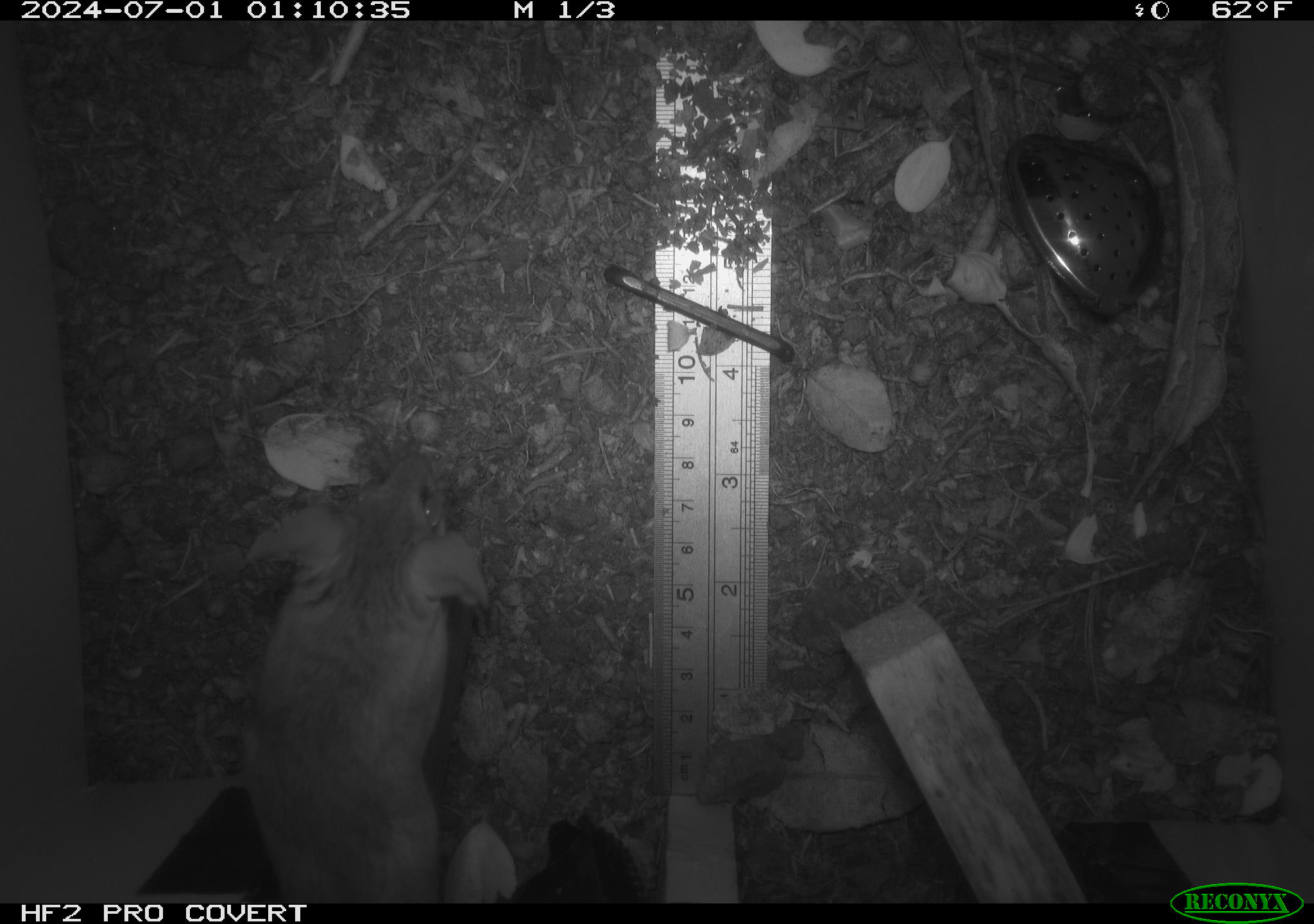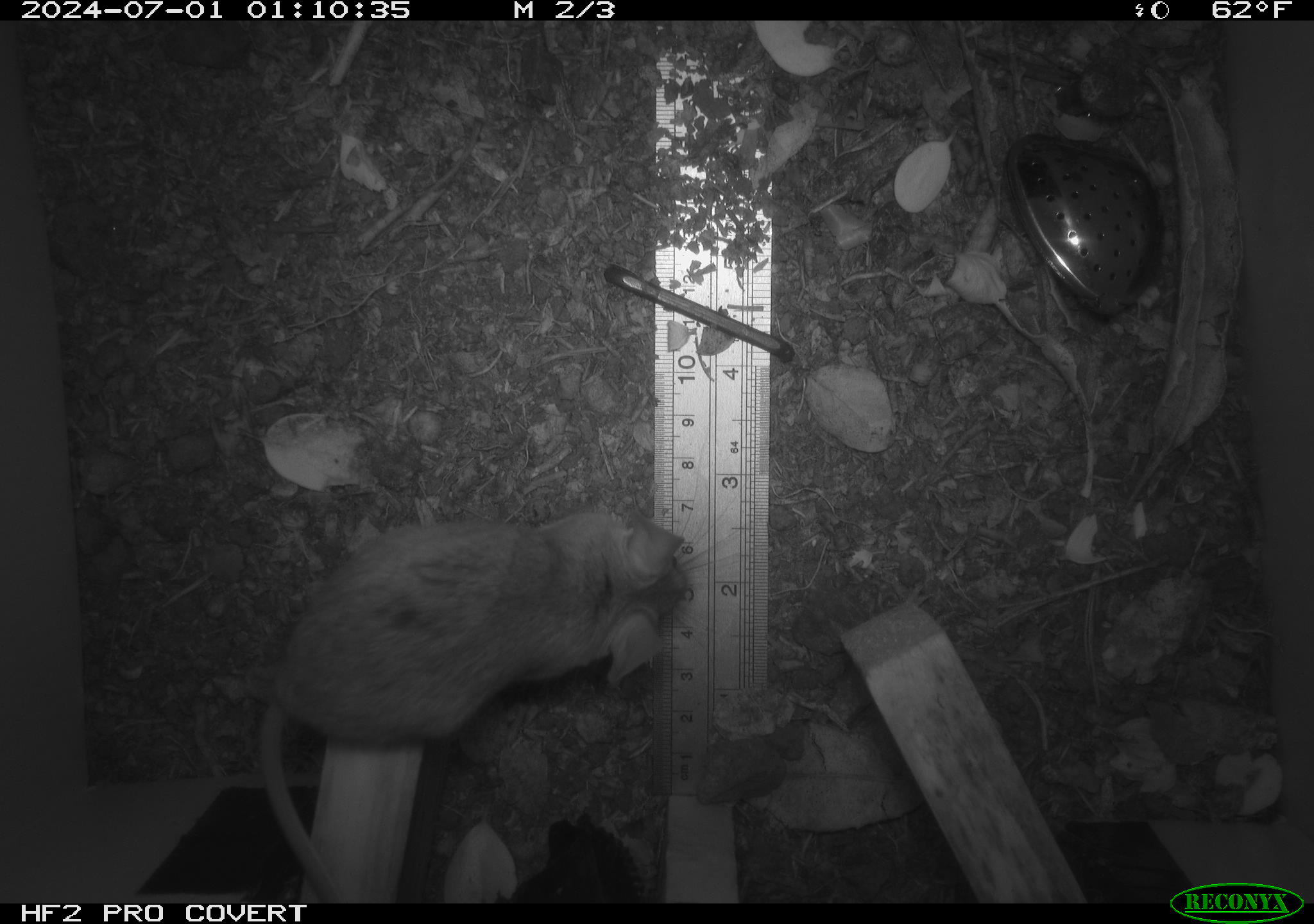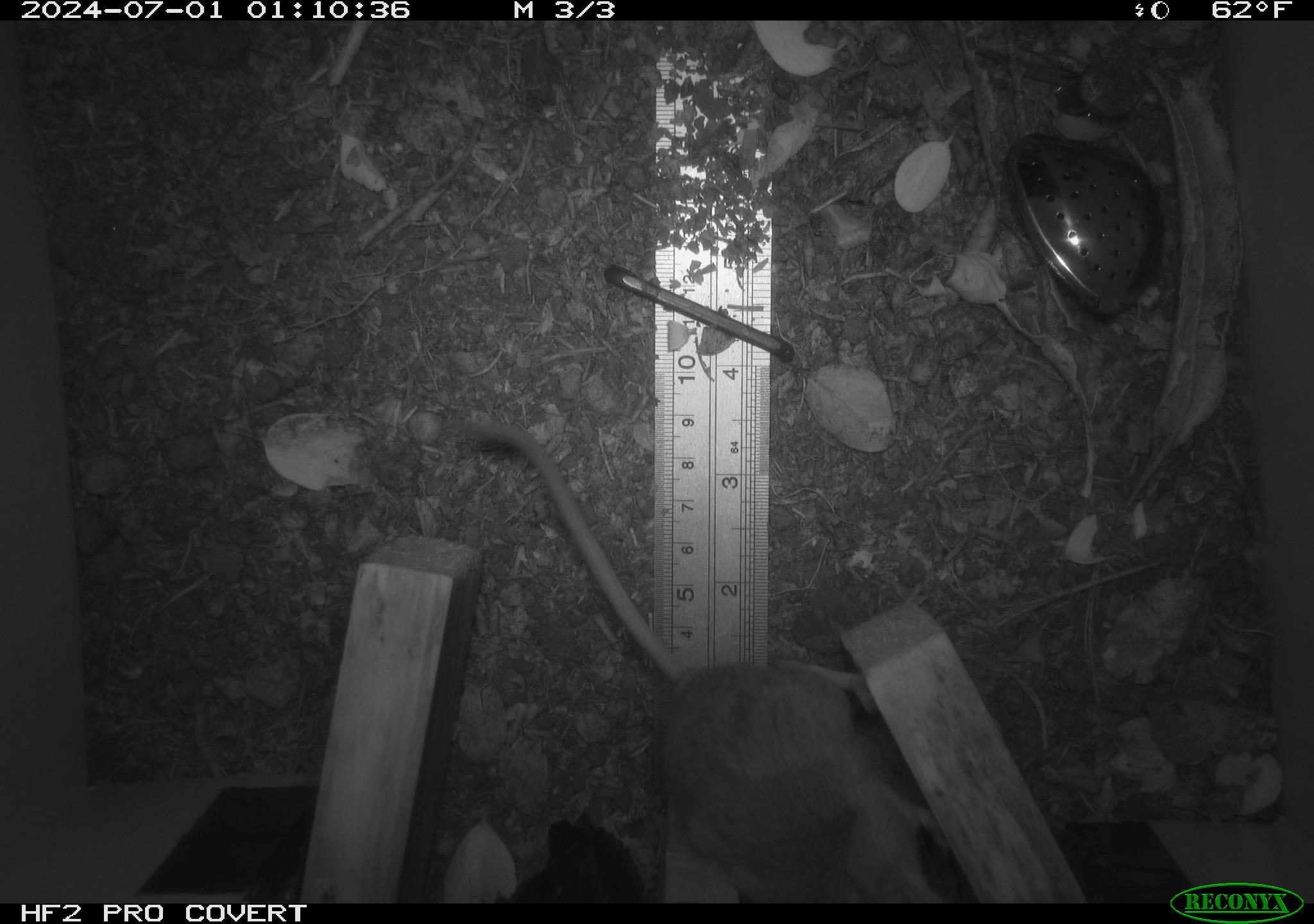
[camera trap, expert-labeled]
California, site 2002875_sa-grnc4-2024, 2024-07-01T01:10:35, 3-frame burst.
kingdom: Animalia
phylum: Chordata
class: Mammalia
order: Rodentia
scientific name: Rodentia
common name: rodent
Rodent (Rodentia).